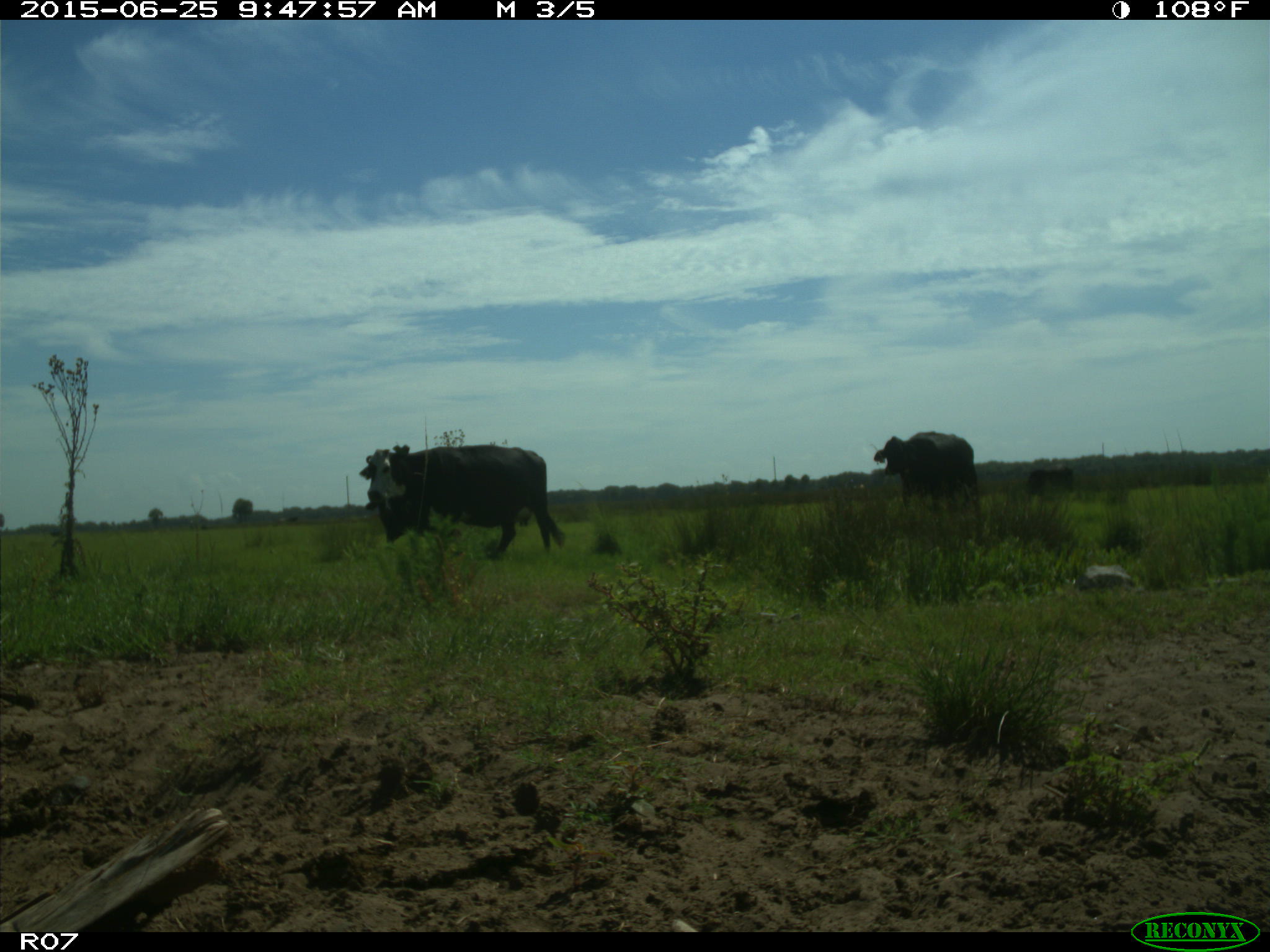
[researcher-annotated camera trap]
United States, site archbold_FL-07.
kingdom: Animalia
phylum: Chordata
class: Mammalia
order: Artiodactyla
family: Bovidae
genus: Bos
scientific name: Bos taurus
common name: domestic cow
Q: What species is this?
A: Bos taurus (domestic cow).